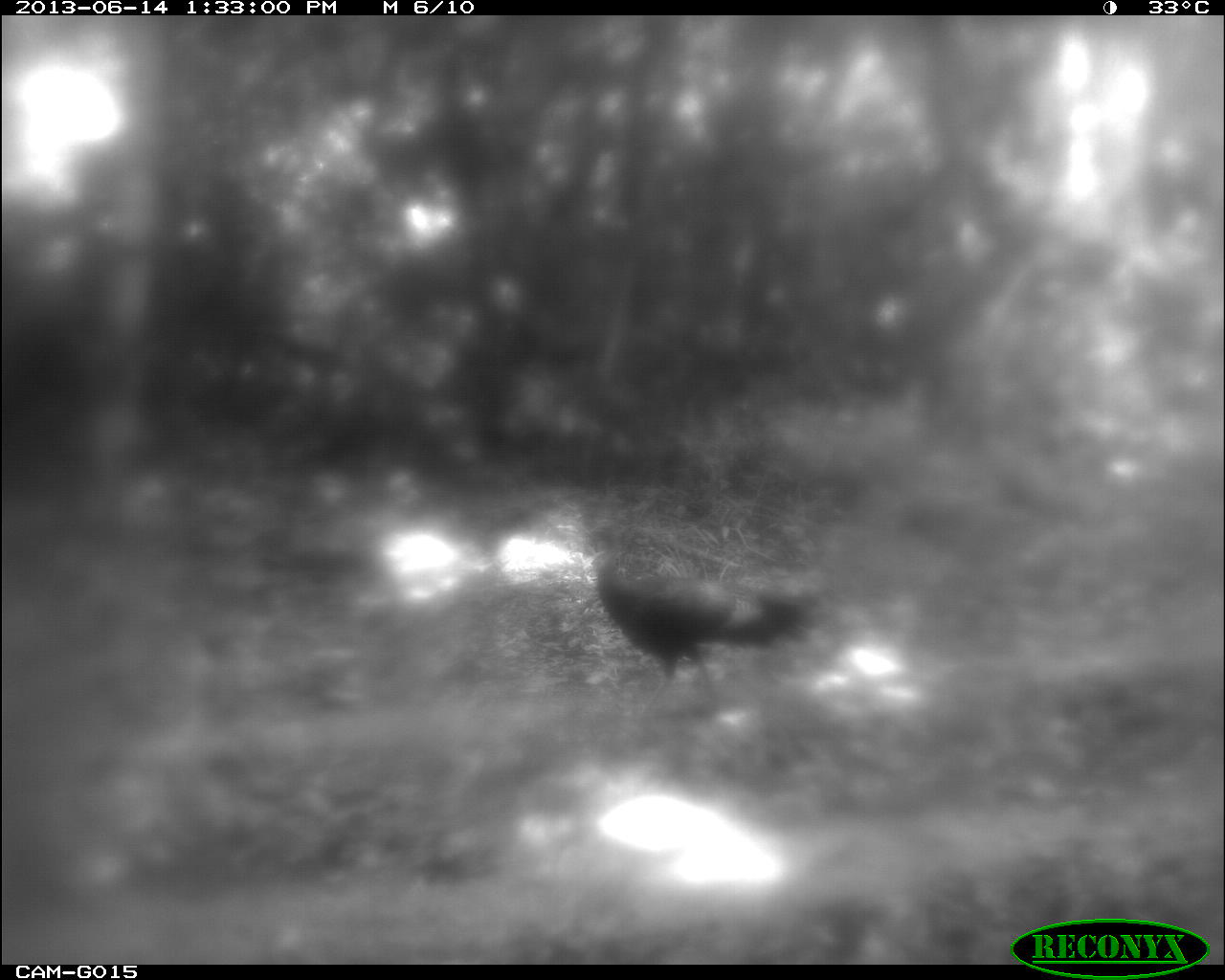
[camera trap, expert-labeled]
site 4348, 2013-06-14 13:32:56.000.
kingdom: Animalia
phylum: Chordata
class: Aves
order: Galliformes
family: Phasianidae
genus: Meleagris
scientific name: Meleagris ocellata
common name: ocellated turkey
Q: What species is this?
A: Meleagris ocellata (ocellated turkey).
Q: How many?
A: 1.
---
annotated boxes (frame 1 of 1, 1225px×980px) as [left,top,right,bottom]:
meleagris ocellata: [589,519,824,714]